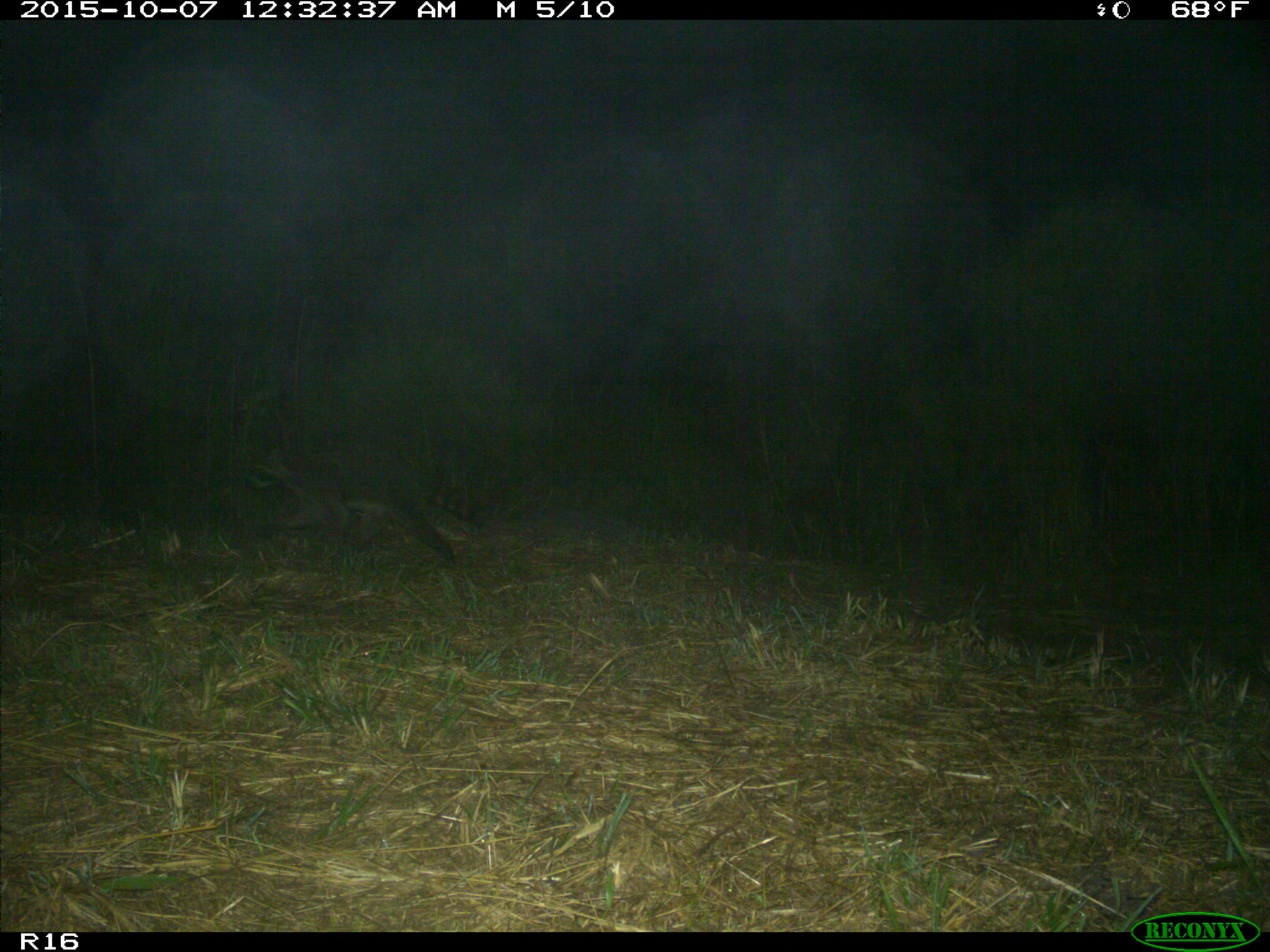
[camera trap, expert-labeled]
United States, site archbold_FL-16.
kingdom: Animalia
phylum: Chordata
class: Mammalia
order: Carnivora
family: Procyonidae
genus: Procyon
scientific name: Procyon lotor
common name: common raccoon